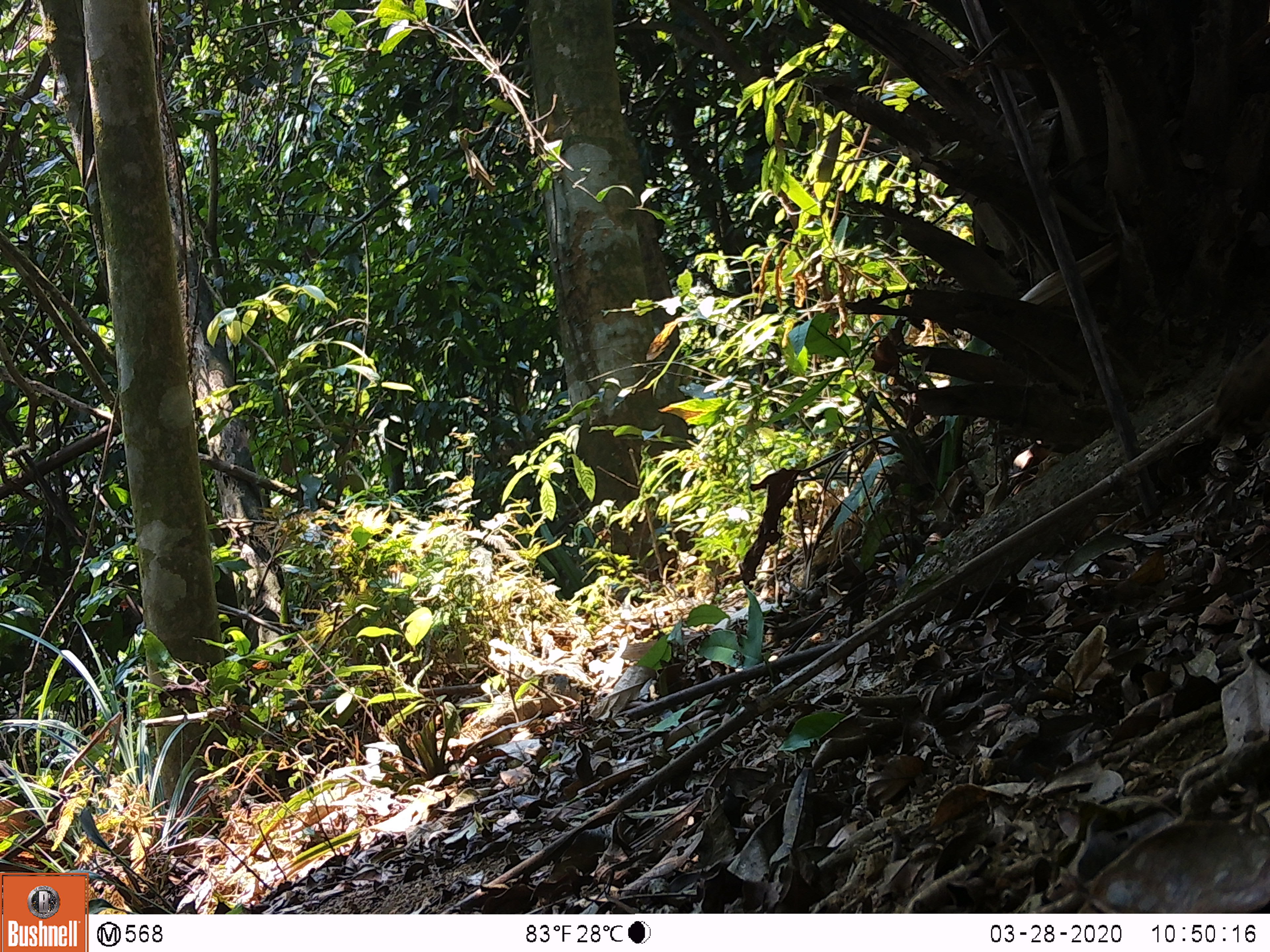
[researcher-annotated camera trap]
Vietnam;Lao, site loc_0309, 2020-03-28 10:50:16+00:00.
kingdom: Animalia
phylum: Chordata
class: Aves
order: Galliformes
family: Phasianidae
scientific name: Phasianidae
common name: partridge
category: unidentified partridge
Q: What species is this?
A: Unidentified partridge (partridge) (Phasianidae).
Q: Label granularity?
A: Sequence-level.